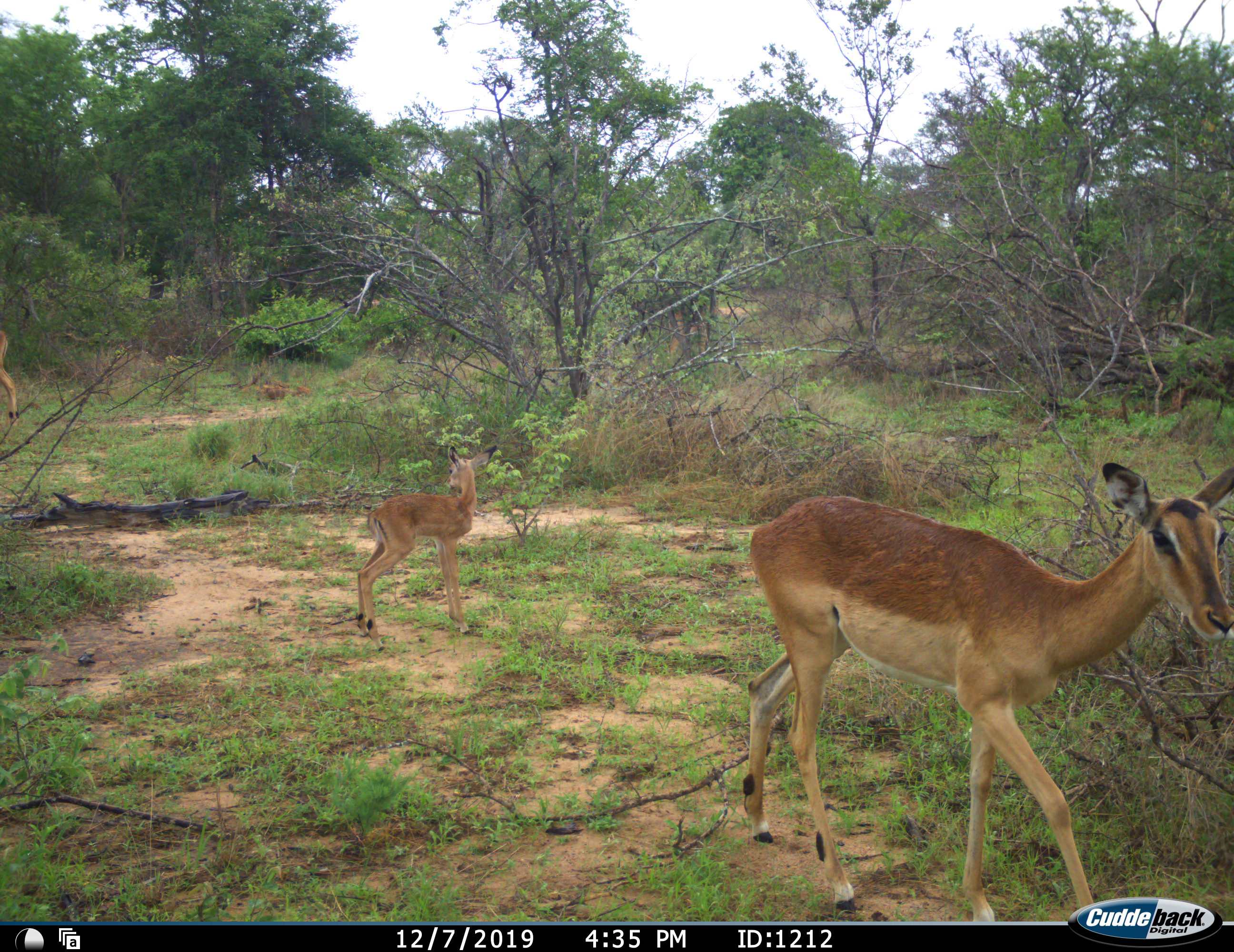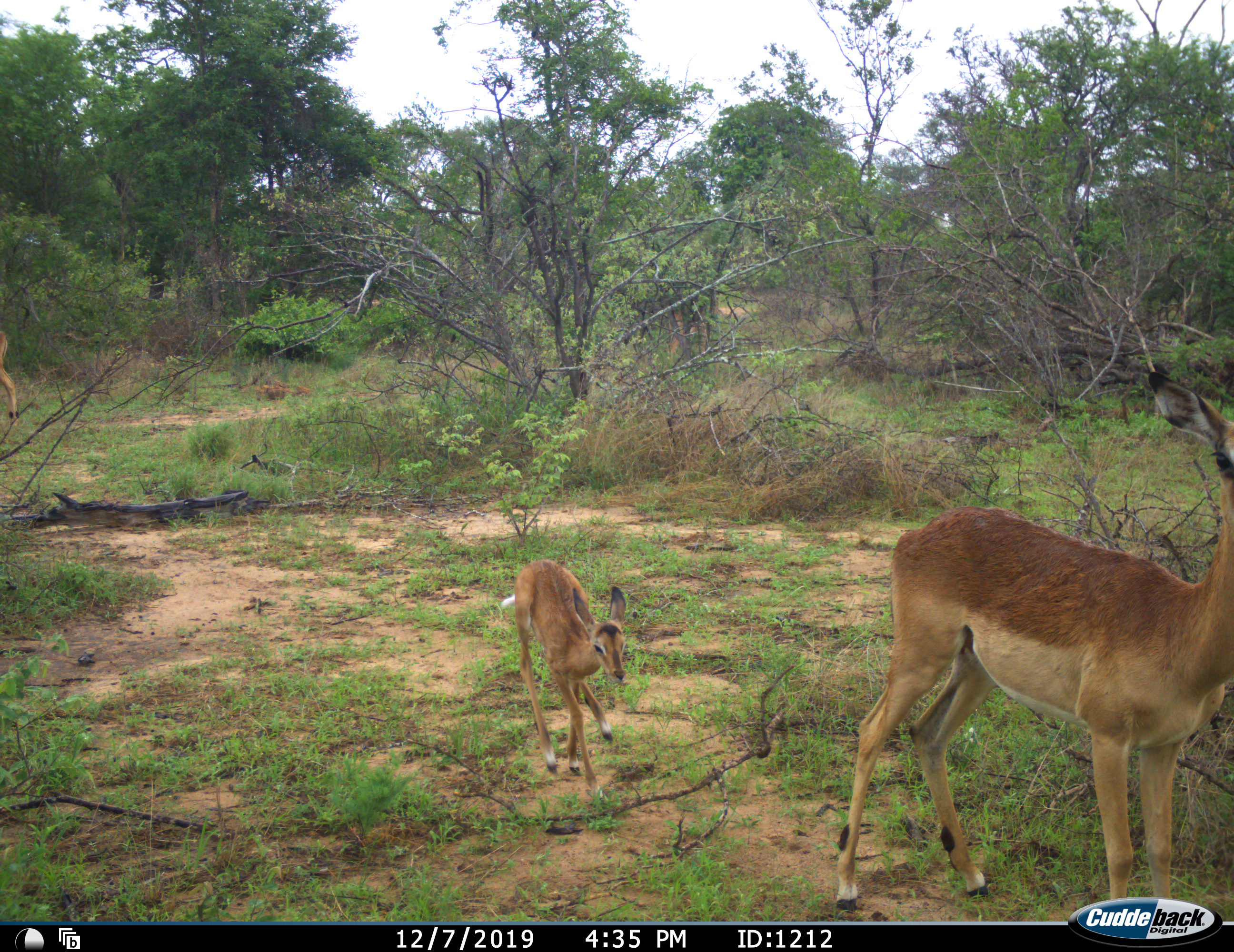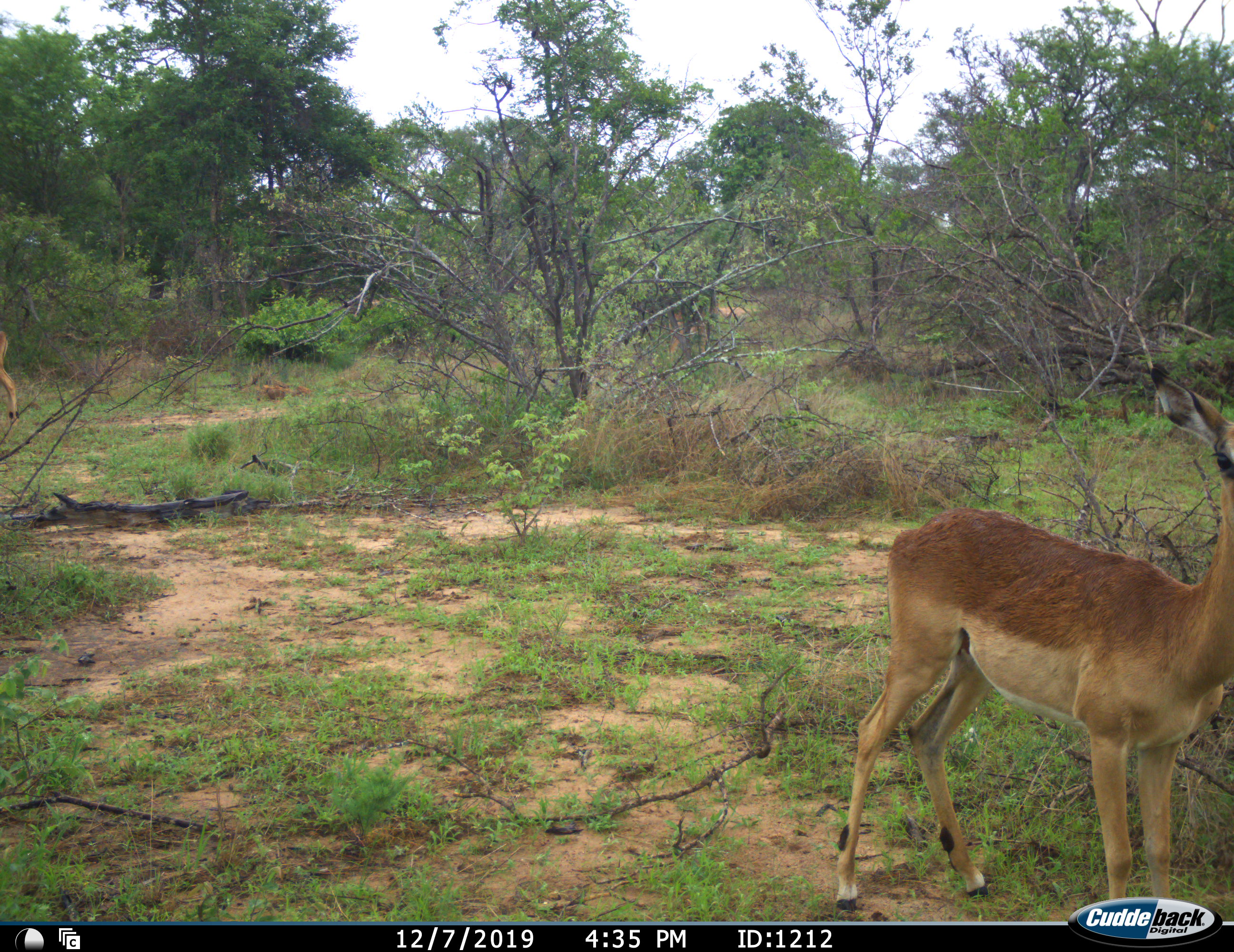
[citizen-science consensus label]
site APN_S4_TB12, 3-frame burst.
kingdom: Animalia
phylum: Chordata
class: Mammalia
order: Artiodactyla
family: Bovidae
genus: Aepyceros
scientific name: Aepyceros melampus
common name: impala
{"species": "impala (Aepyceros melampus)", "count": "2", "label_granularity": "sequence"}